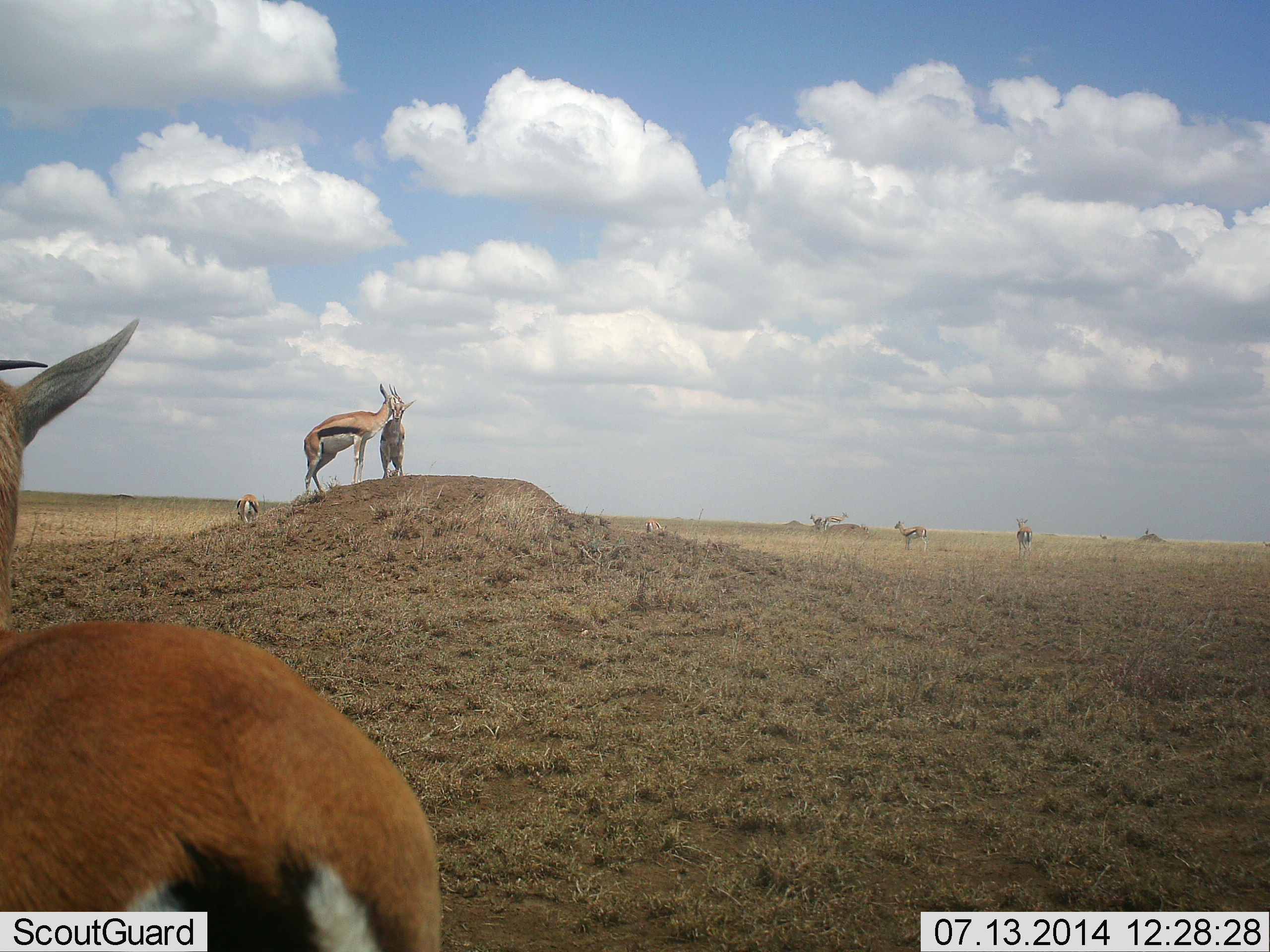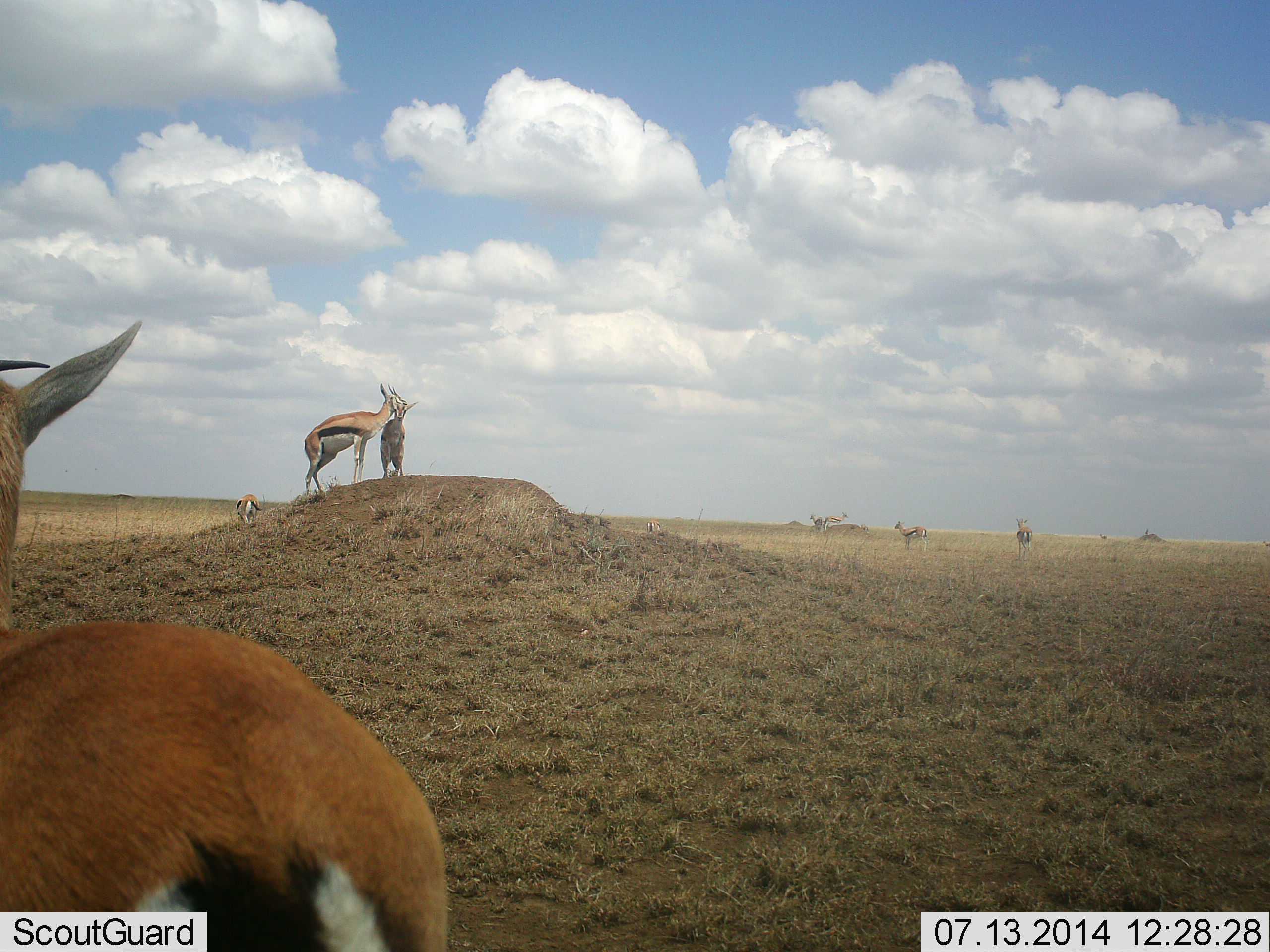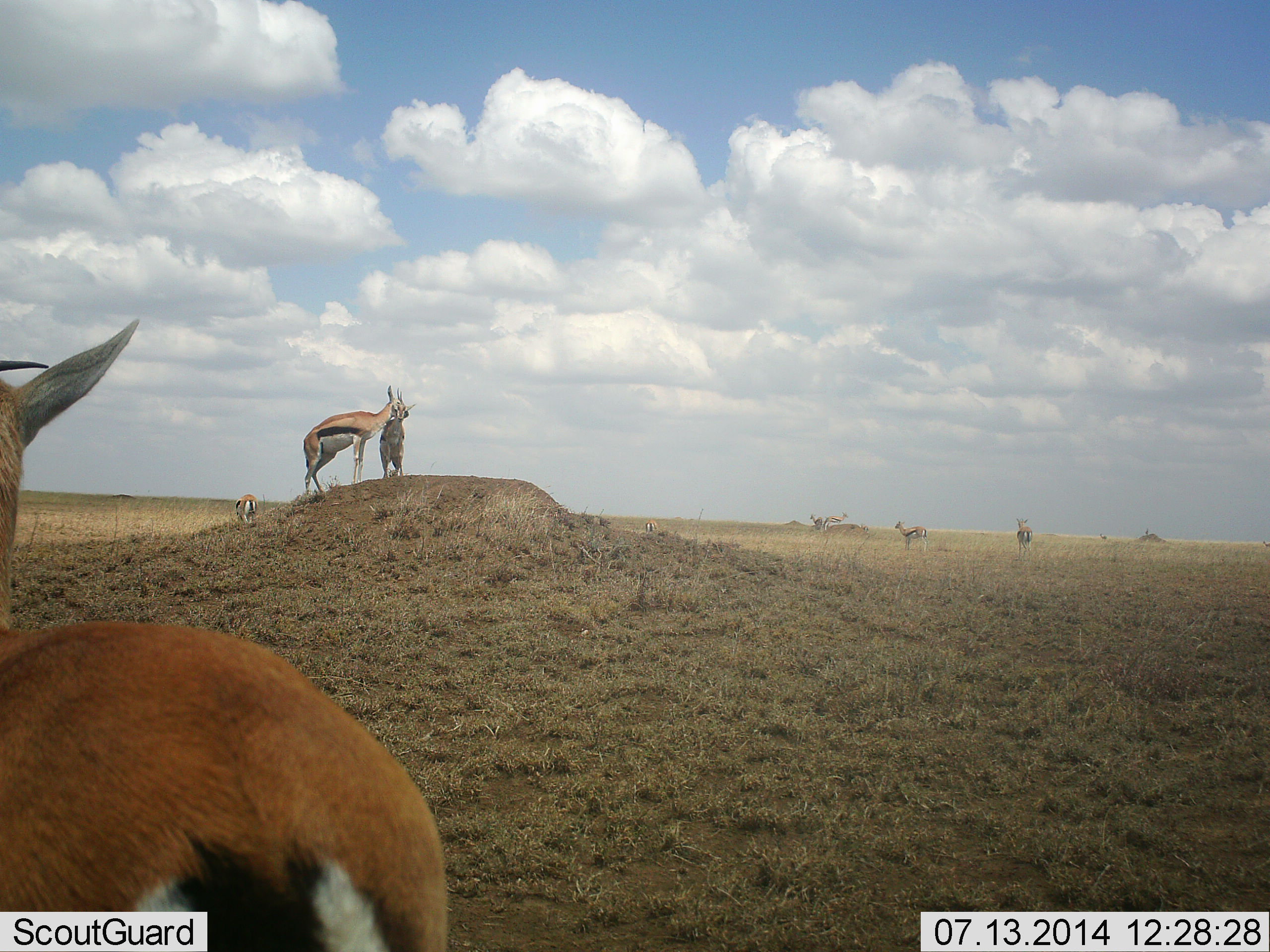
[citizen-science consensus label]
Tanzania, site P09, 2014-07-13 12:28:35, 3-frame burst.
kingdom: Animalia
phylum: Chordata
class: Mammalia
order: Artiodactyla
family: Bovidae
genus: Eudorcas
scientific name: Eudorcas thomsonii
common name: thomson's gazelle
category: gazellethomsons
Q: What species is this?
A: Gazellethomsons (thomson's gazelle) (Eudorcas thomsonii).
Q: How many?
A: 7.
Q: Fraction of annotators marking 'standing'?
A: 100%.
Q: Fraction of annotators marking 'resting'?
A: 0%.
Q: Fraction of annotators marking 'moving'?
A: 10%.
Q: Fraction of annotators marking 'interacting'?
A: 20%.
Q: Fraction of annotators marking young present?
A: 10%.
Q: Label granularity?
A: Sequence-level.